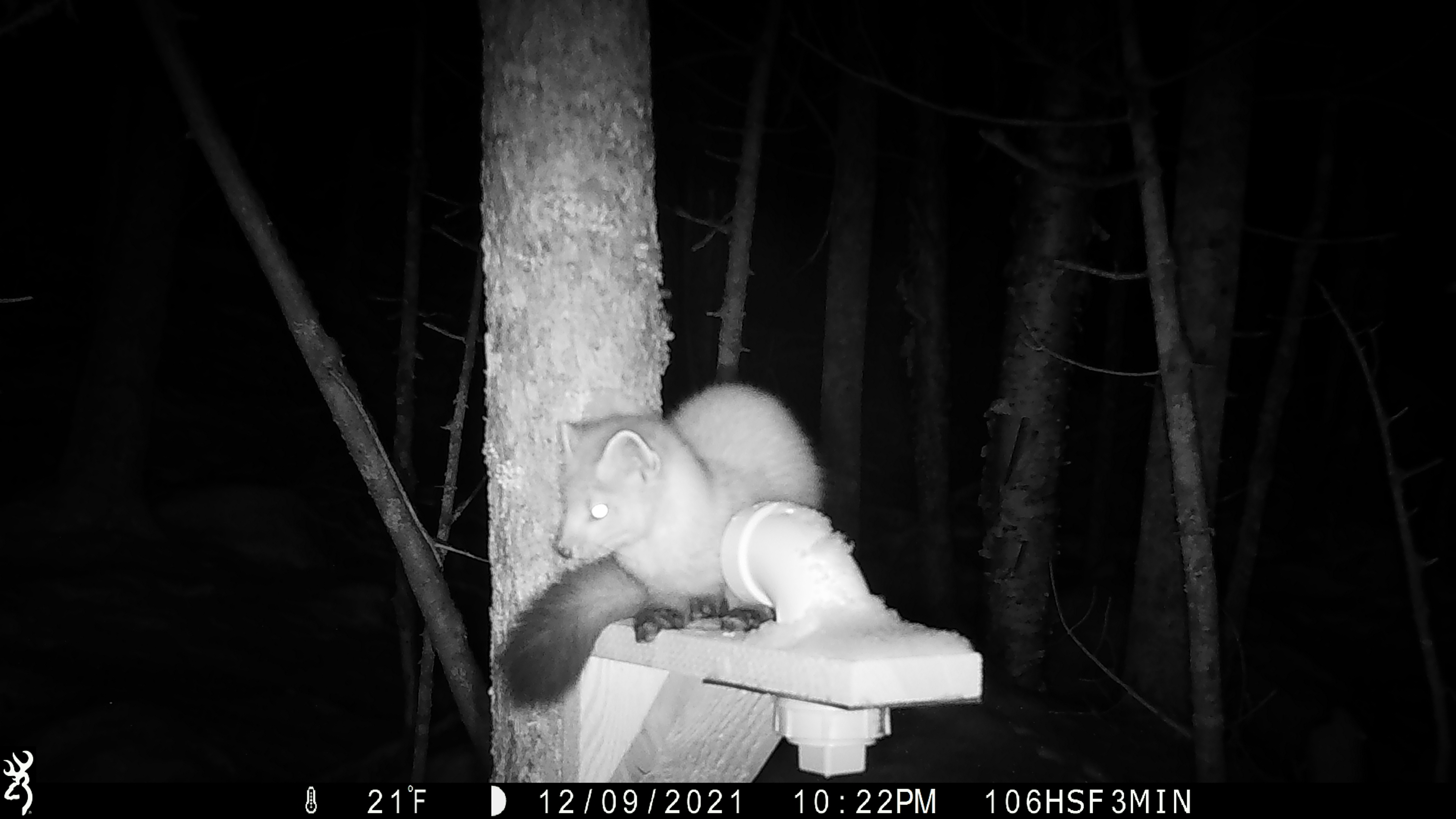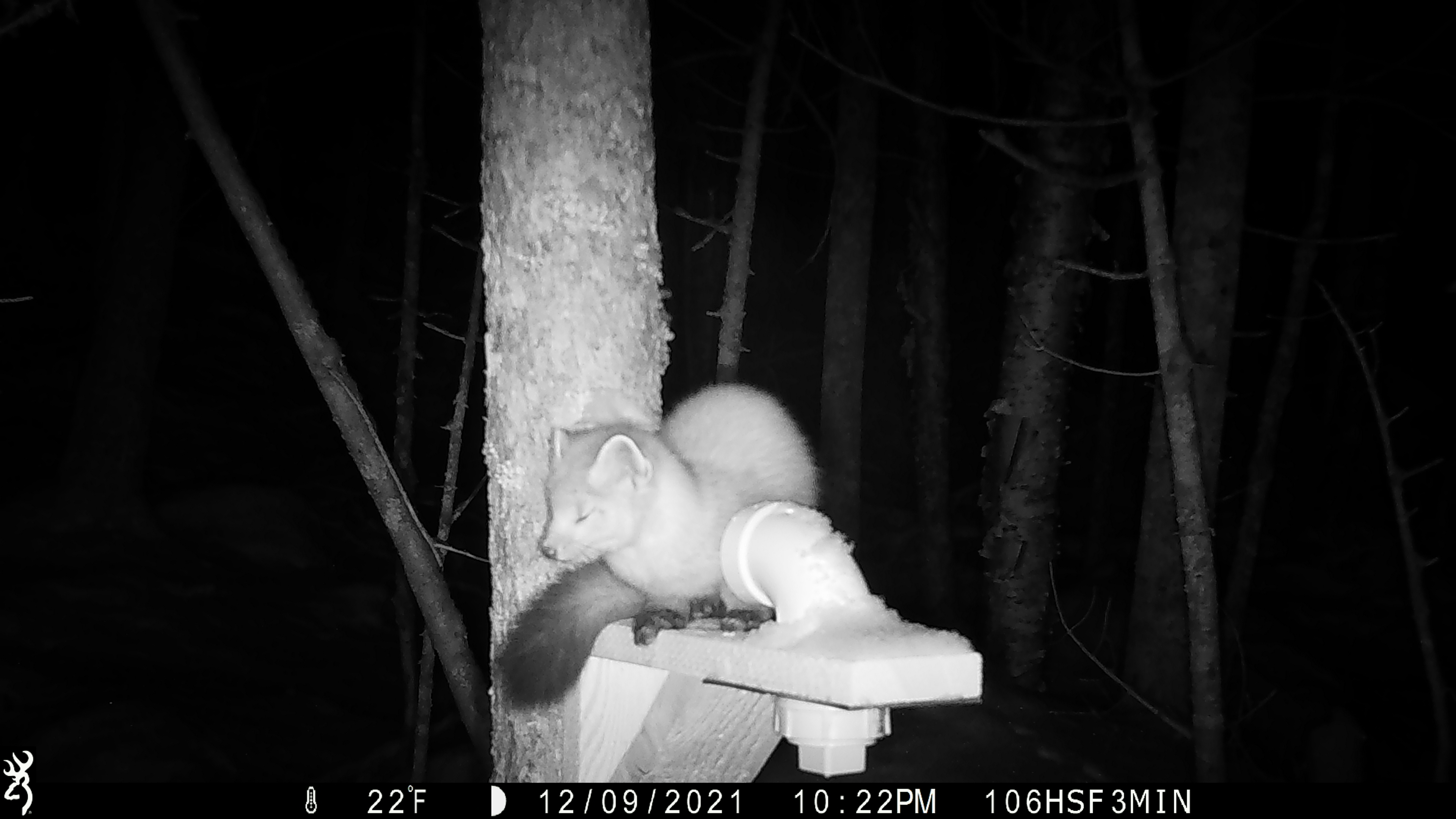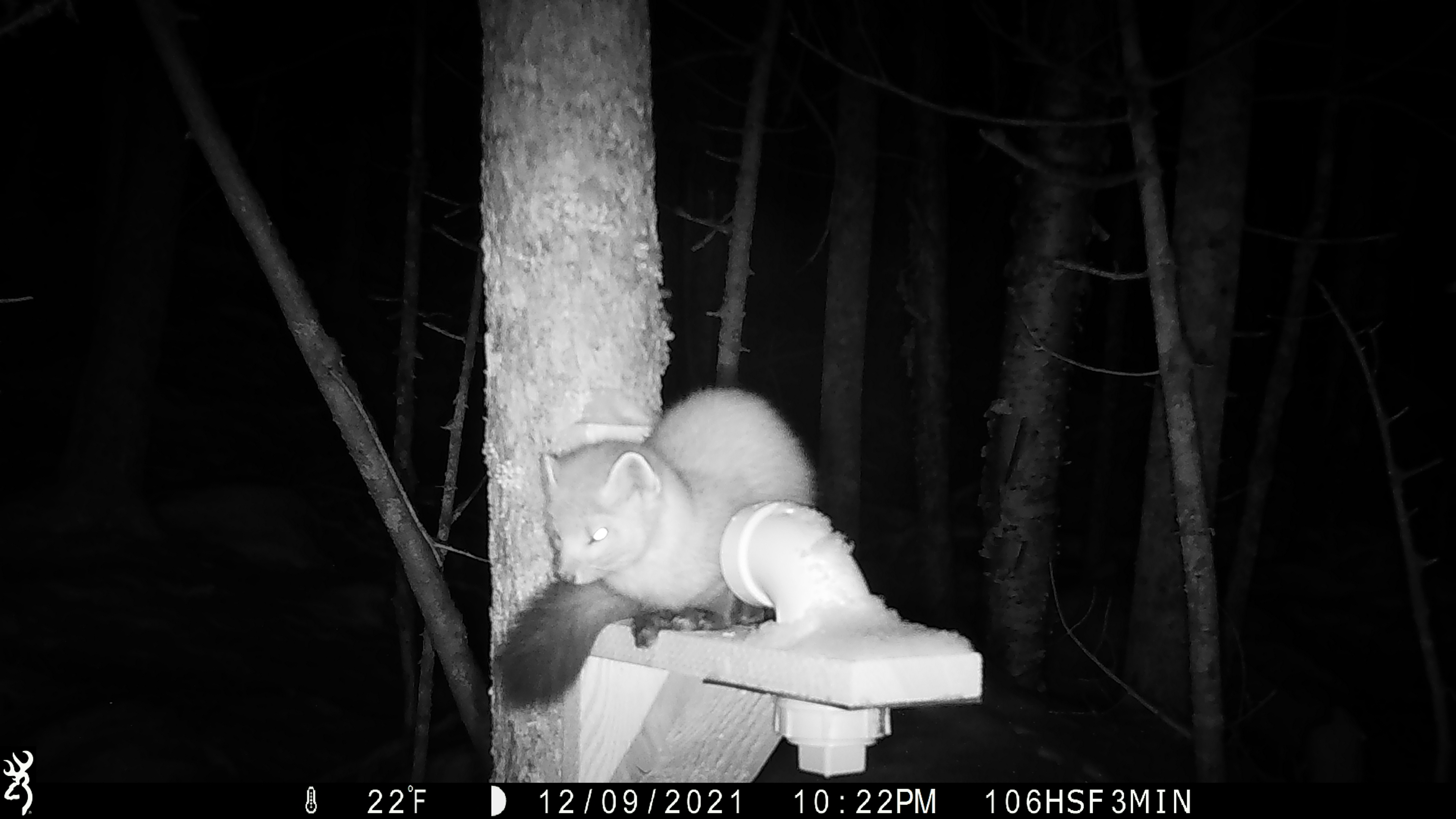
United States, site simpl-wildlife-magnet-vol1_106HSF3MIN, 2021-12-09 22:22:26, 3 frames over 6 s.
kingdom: Animalia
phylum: Chordata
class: Mammalia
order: Carnivora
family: Mustelidae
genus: Martes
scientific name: Martes americana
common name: american marten